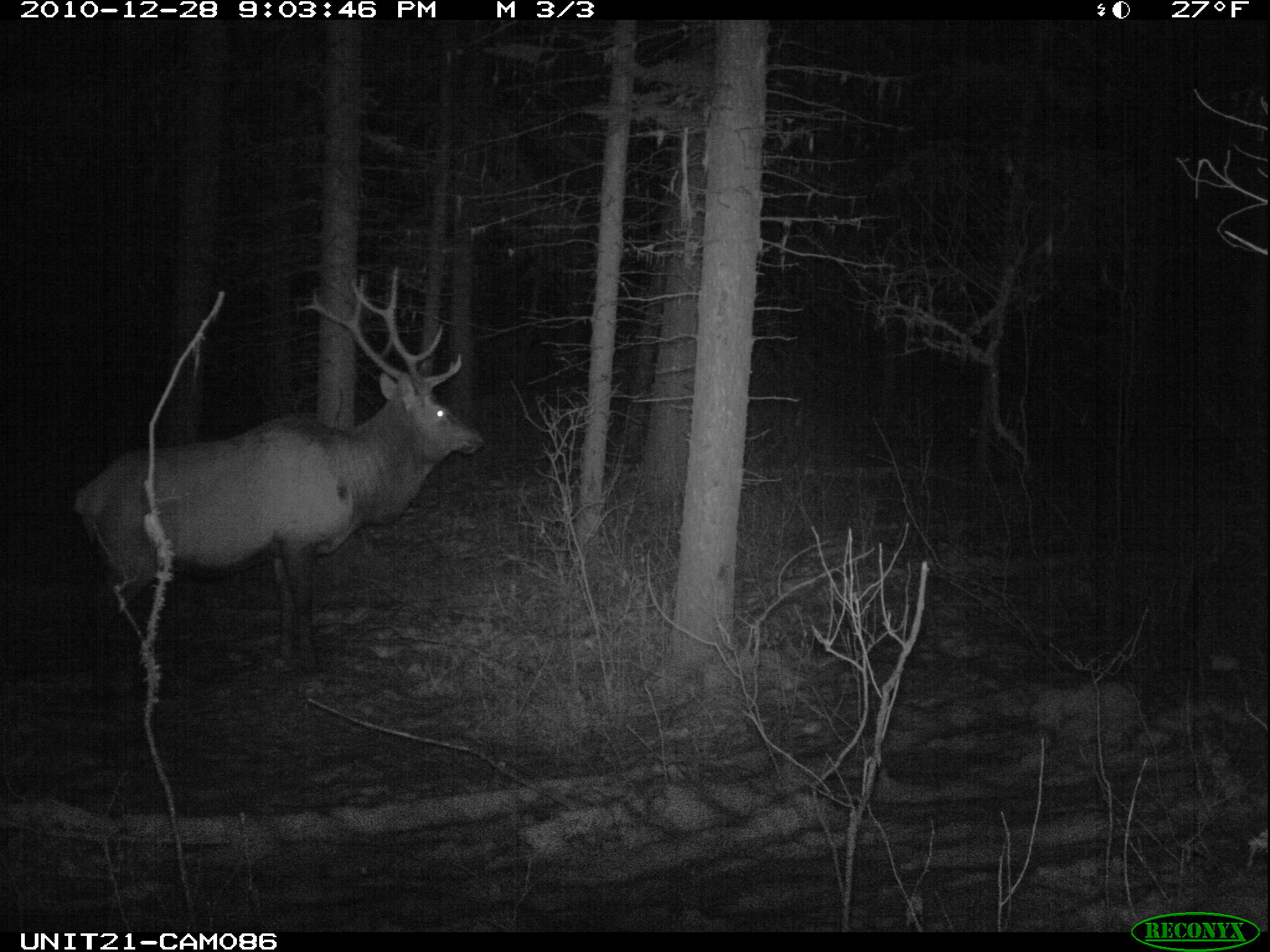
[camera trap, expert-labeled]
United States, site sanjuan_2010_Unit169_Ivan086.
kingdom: Animalia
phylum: Chordata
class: Mammalia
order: Artiodactyla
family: Cervidae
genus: Cervus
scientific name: Cervus elaphus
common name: red deer